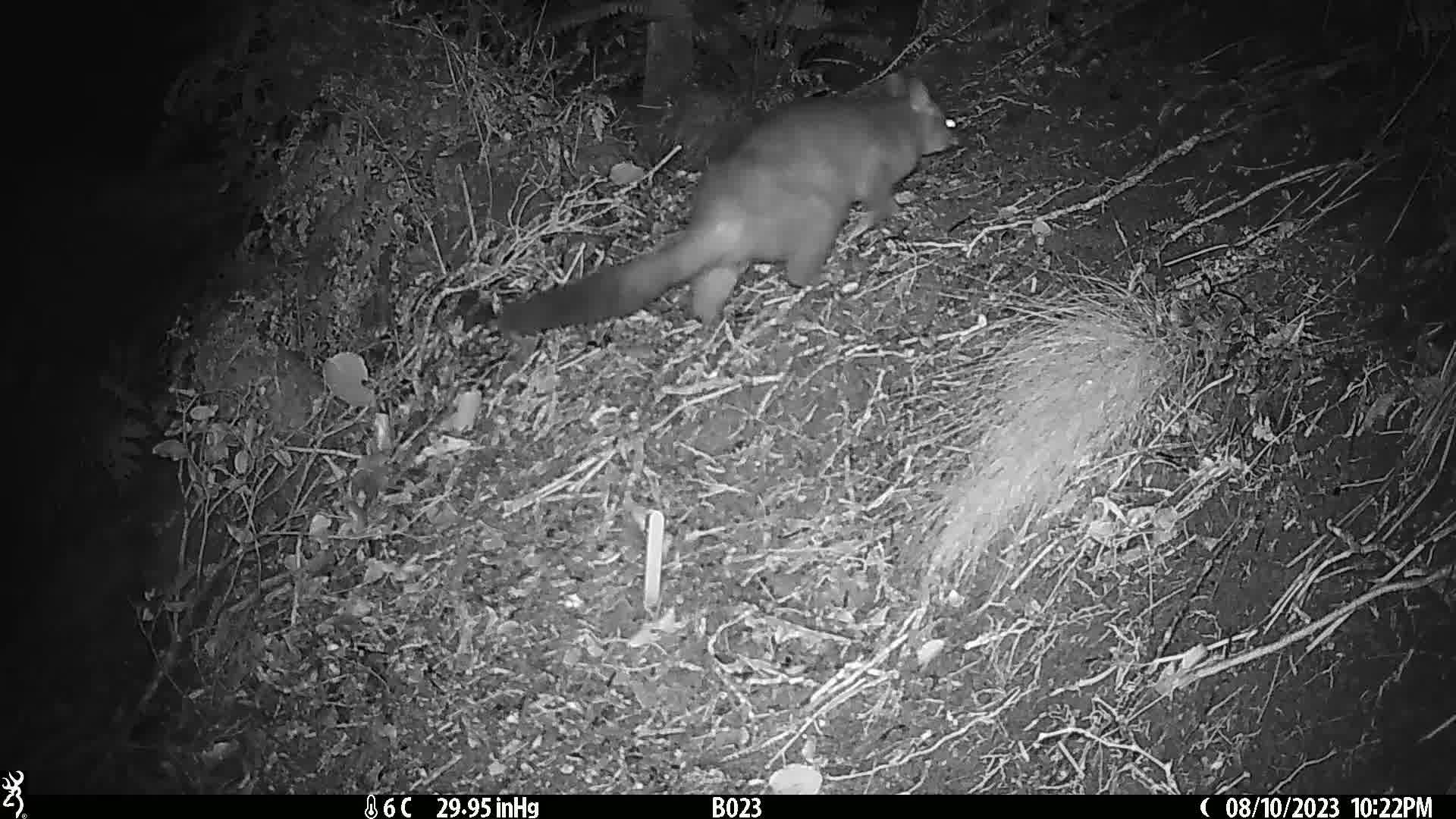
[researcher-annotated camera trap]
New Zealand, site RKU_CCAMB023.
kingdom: Animalia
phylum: Chordata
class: Mammalia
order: Diprotodontia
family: Phalangeridae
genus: Trichosurus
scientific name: Trichosurus vulpecula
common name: common brushtail possum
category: possum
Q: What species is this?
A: Possum (common brushtail possum) (Trichosurus vulpecula).